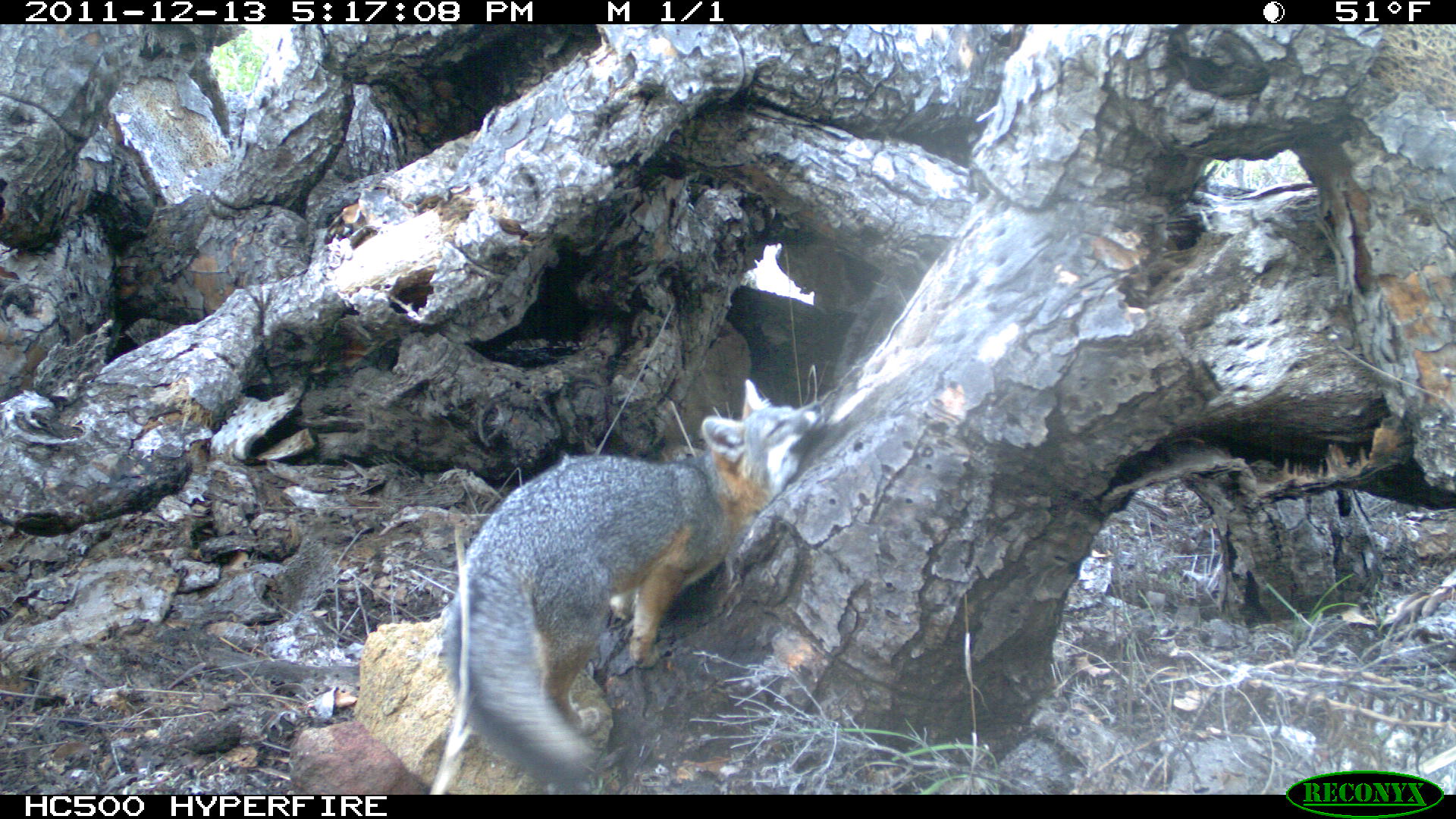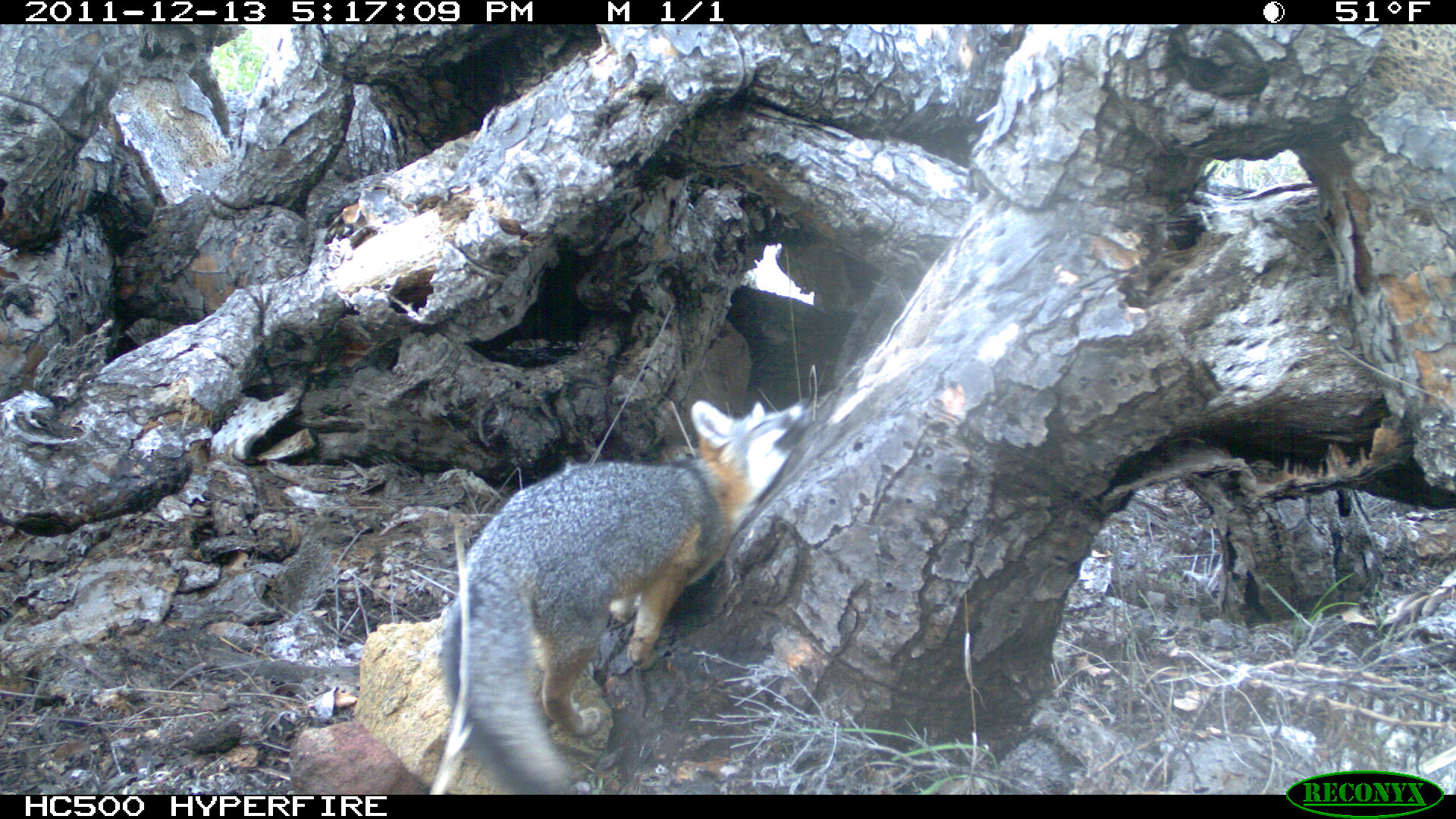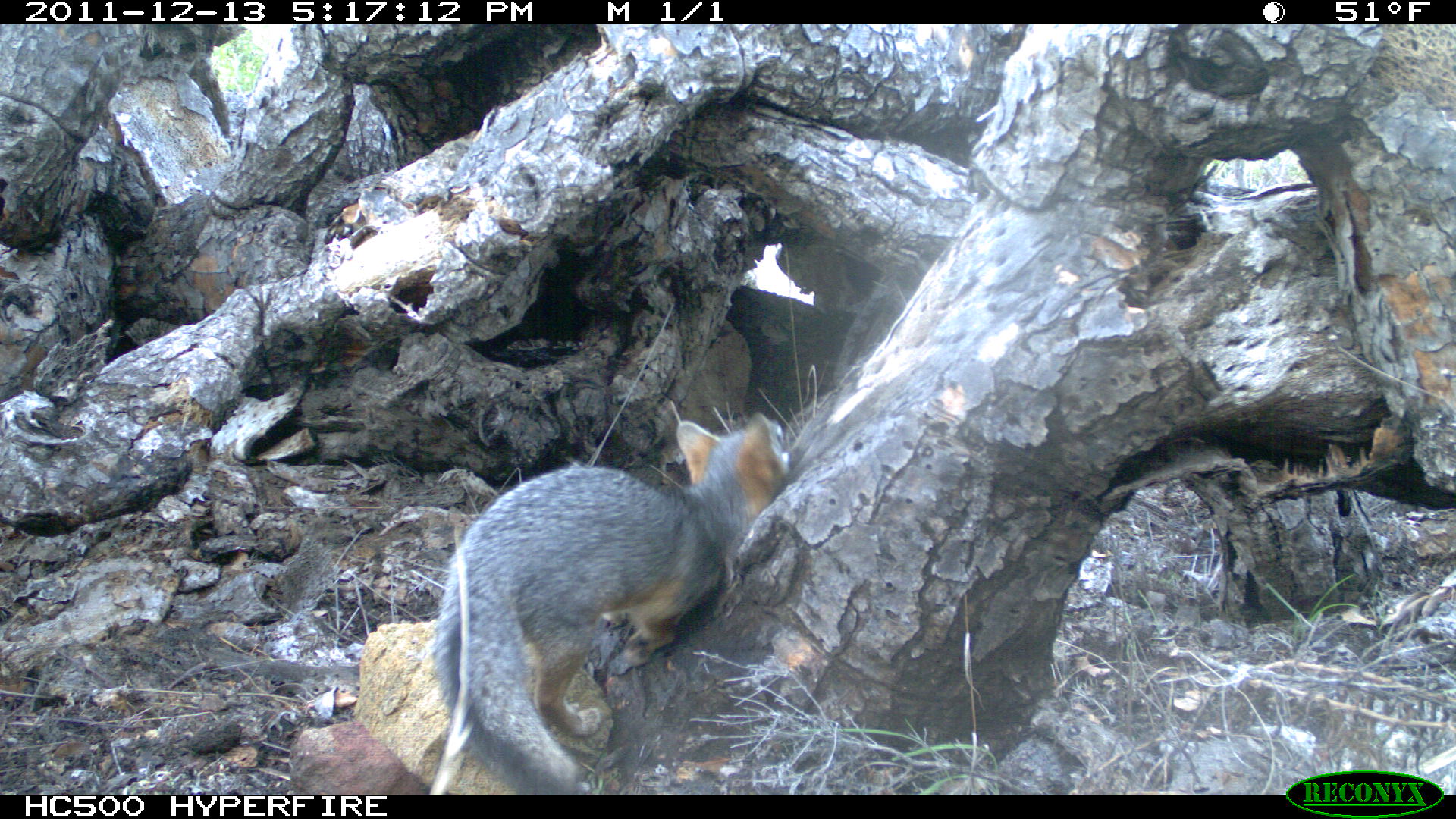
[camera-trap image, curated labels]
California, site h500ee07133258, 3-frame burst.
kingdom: Animalia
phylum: Chordata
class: Mammalia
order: Carnivora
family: Canidae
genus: Urocyon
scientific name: Urocyon littoralis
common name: island fox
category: fox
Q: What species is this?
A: Fox (island fox) (Urocyon littoralis).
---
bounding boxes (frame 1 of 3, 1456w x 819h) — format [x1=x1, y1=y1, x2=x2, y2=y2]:
fox: [x1=441, y1=375, x2=824, y2=784]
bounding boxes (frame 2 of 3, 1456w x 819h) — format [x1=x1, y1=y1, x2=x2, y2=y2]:
fox: [x1=439, y1=400, x2=803, y2=795]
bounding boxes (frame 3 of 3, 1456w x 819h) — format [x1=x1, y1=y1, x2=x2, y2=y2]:
fox: [x1=431, y1=412, x2=786, y2=793]